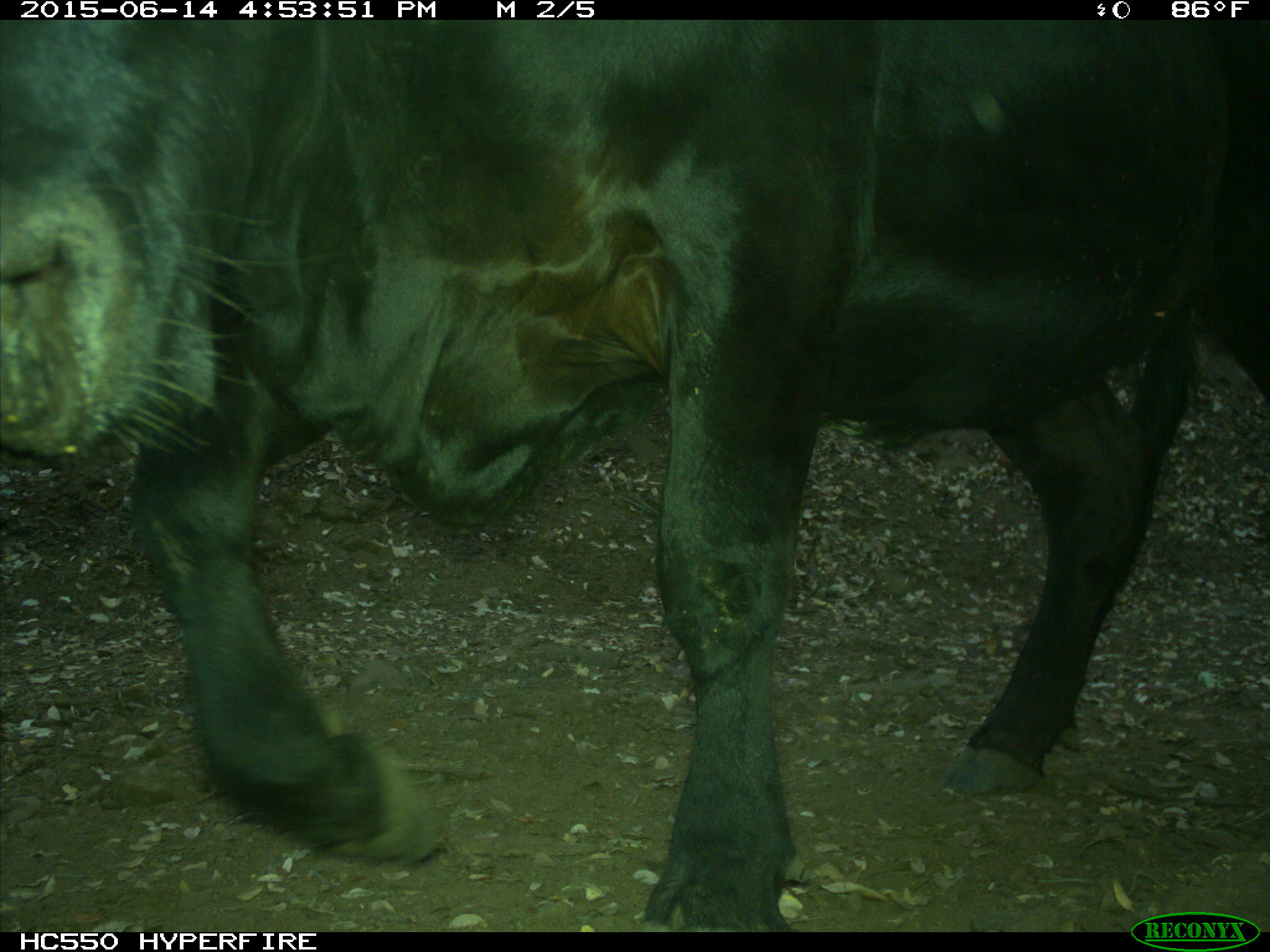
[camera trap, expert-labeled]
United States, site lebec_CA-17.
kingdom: Animalia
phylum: Chordata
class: Mammalia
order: Artiodactyla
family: Bovidae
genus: Bos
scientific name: Bos taurus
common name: domestic cow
Bos taurus (domestic cow).